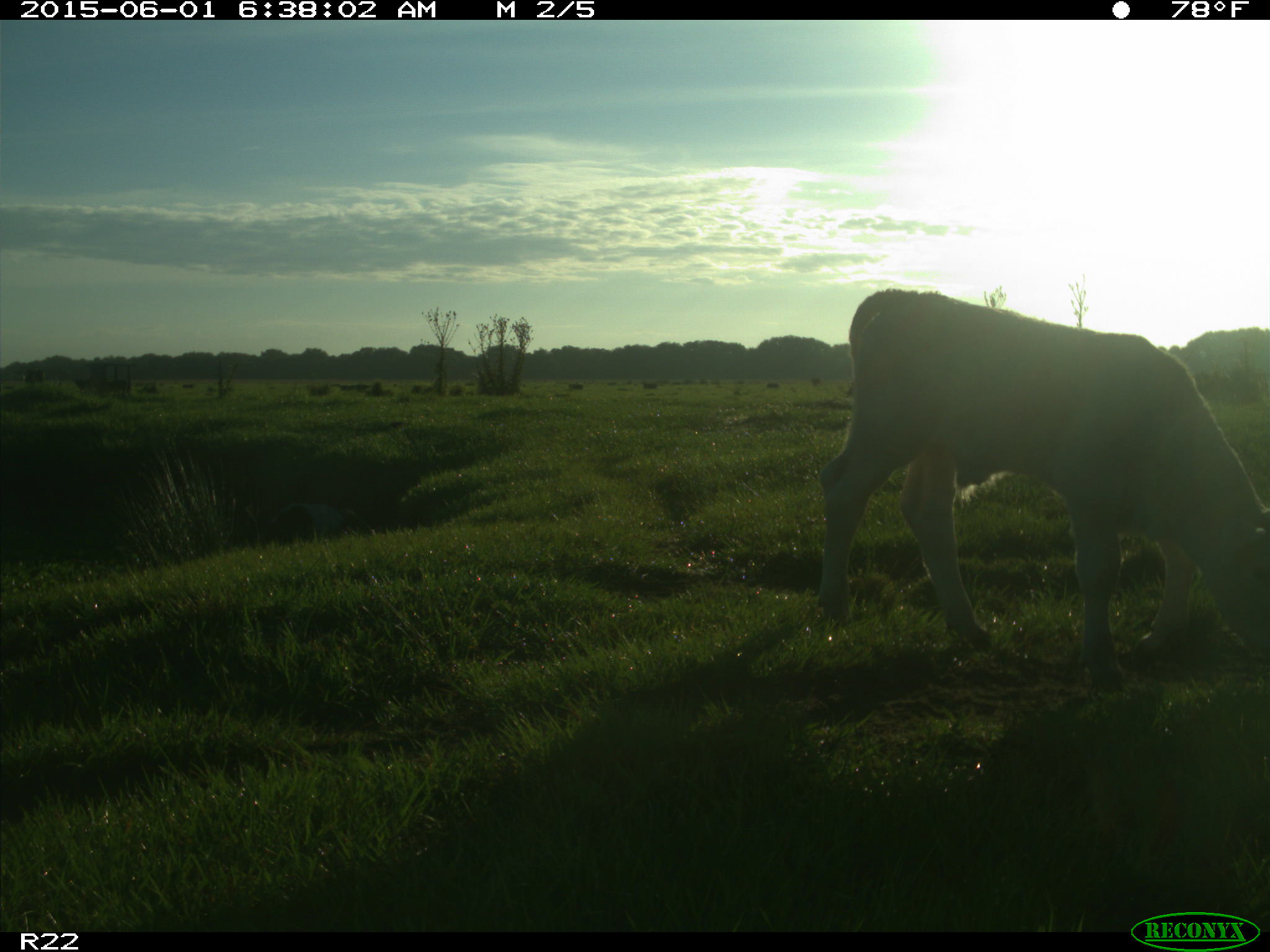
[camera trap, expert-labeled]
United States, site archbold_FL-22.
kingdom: Animalia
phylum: Chordata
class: Mammalia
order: Artiodactyla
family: Bovidae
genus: Bos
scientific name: Bos taurus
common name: domestic cow